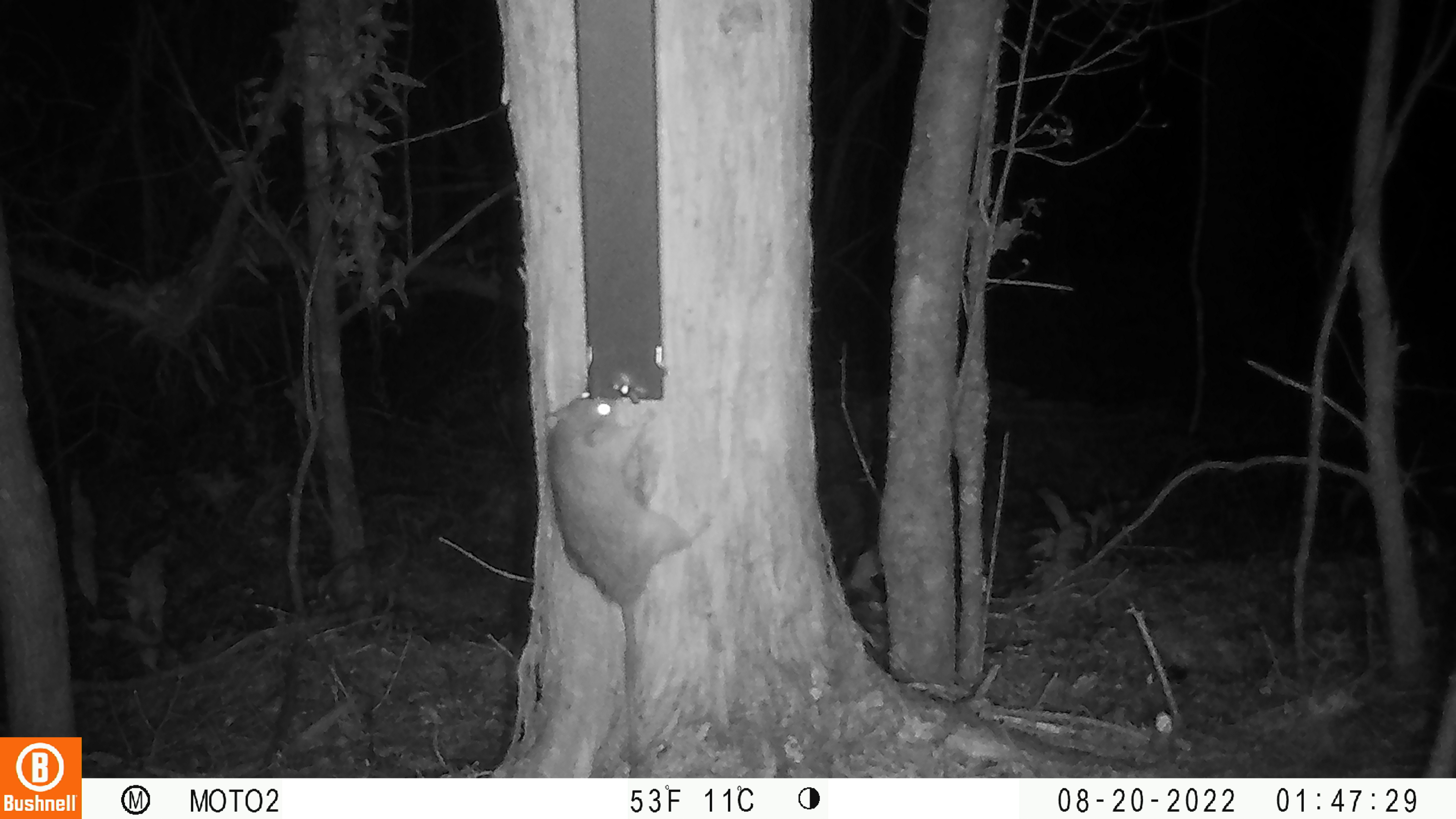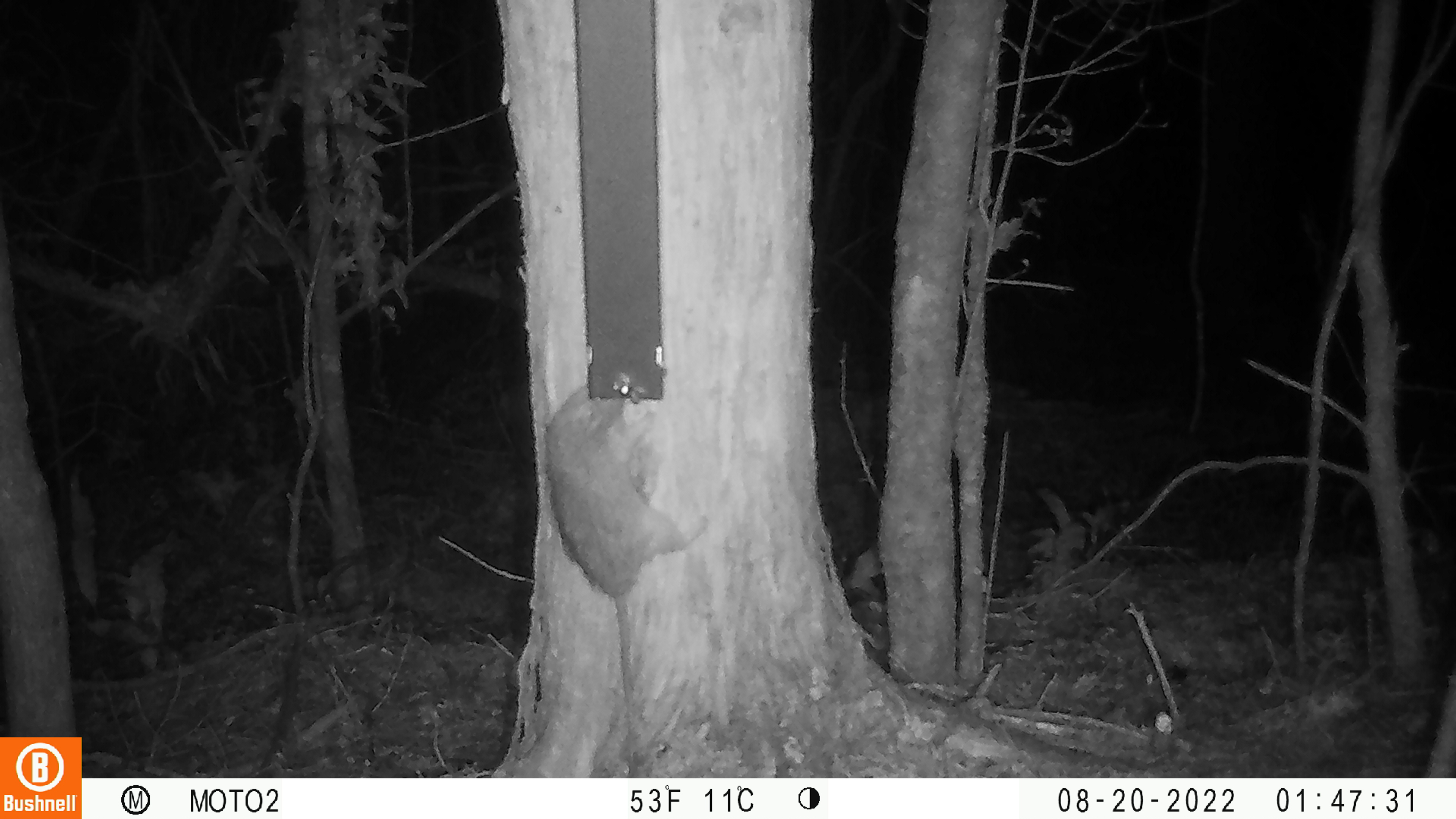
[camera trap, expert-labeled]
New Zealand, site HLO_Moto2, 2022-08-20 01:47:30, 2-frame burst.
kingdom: Animalia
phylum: Chordata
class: Mammalia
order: Rodentia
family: Muridae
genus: Rattus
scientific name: Rattus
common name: rat